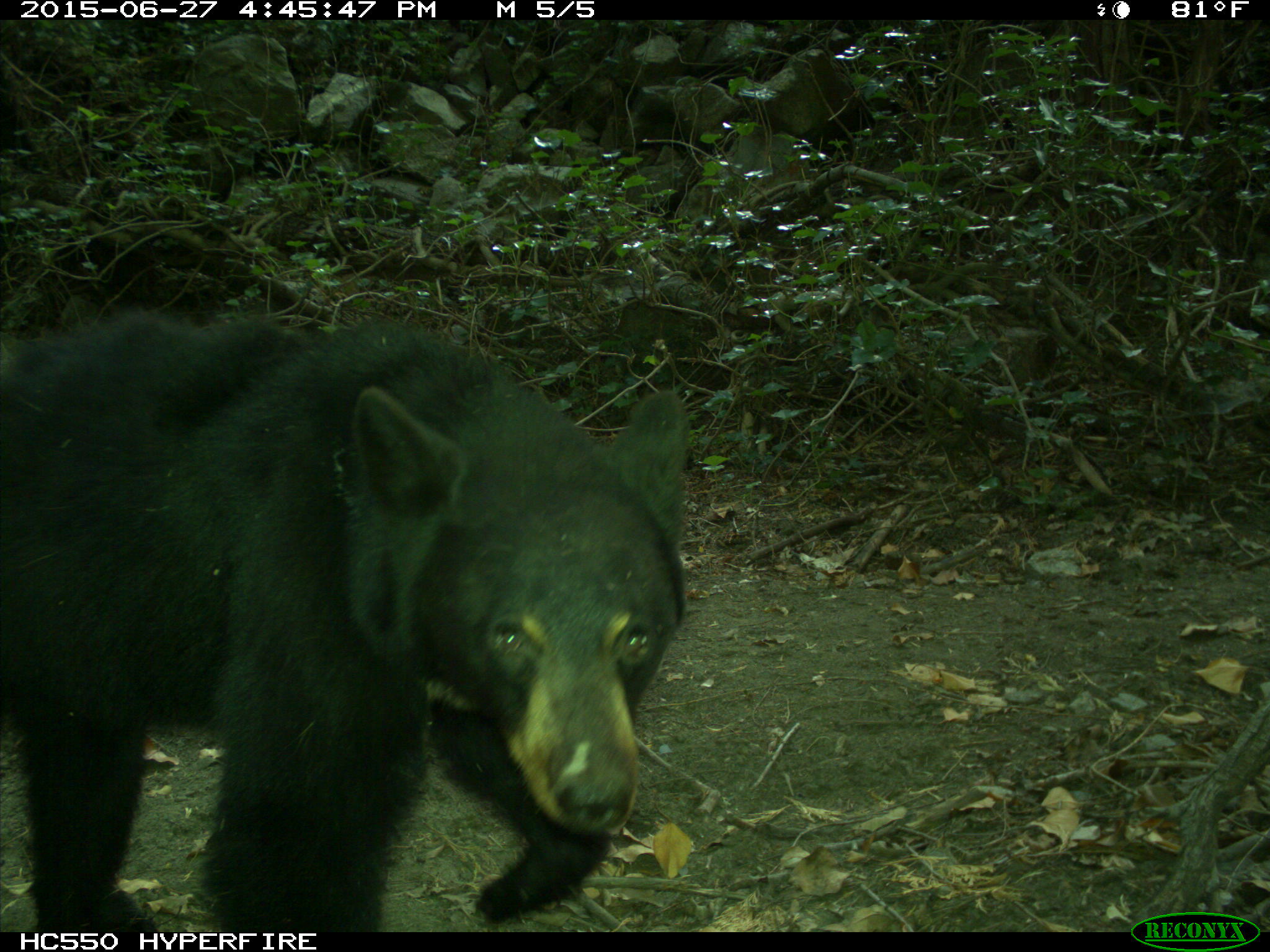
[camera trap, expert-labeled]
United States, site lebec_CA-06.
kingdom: Animalia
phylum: Chordata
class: Mammalia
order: Carnivora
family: Ursidae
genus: Ursus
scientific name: Ursus americanus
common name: american black bear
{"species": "Ursus americanus (american black bear)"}